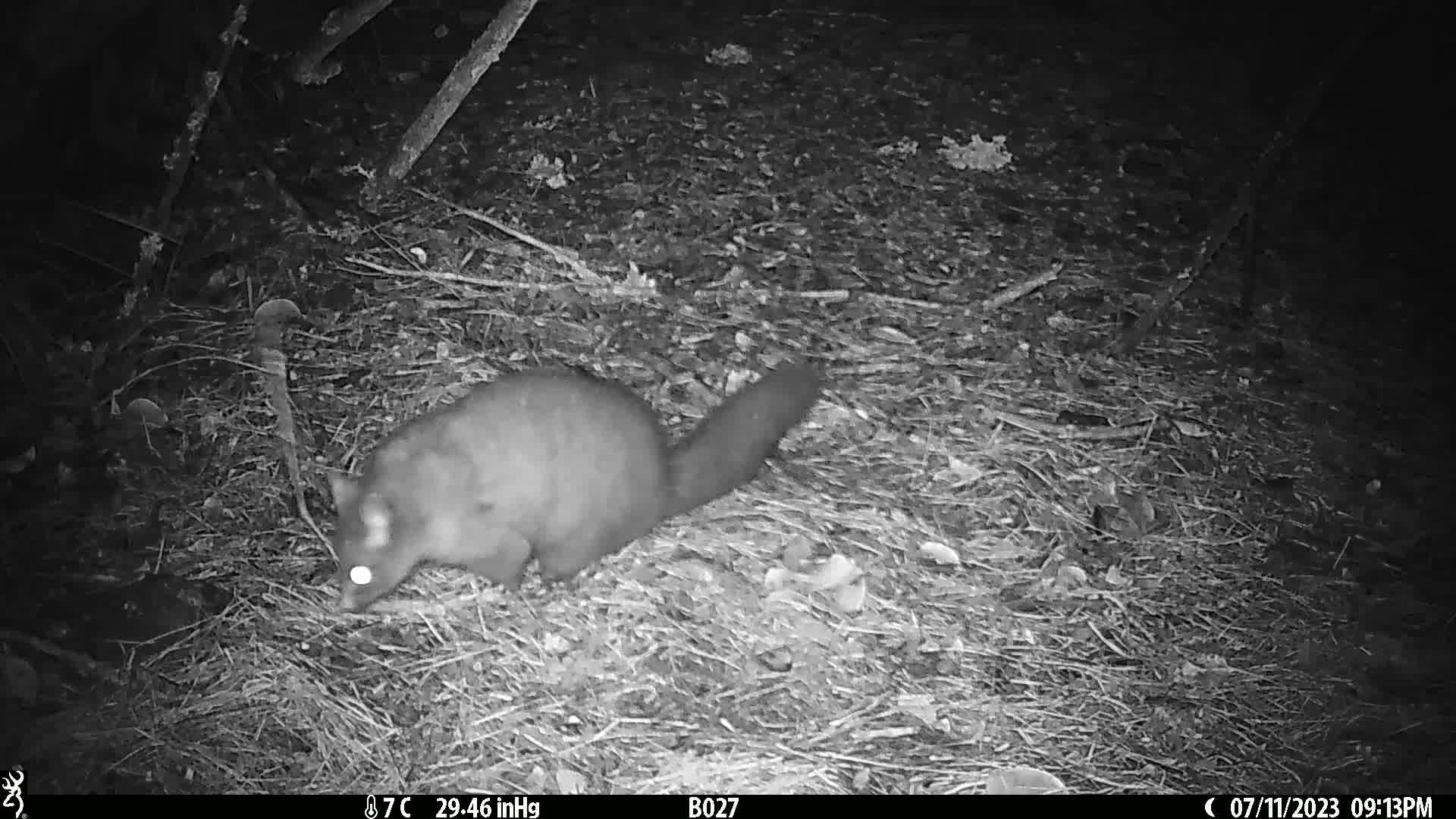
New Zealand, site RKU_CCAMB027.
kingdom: Animalia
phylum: Chordata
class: Mammalia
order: Diprotodontia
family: Phalangeridae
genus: Trichosurus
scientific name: Trichosurus vulpecula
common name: common brushtail possum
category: possum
Possum (common brushtail possum) (Trichosurus vulpecula).